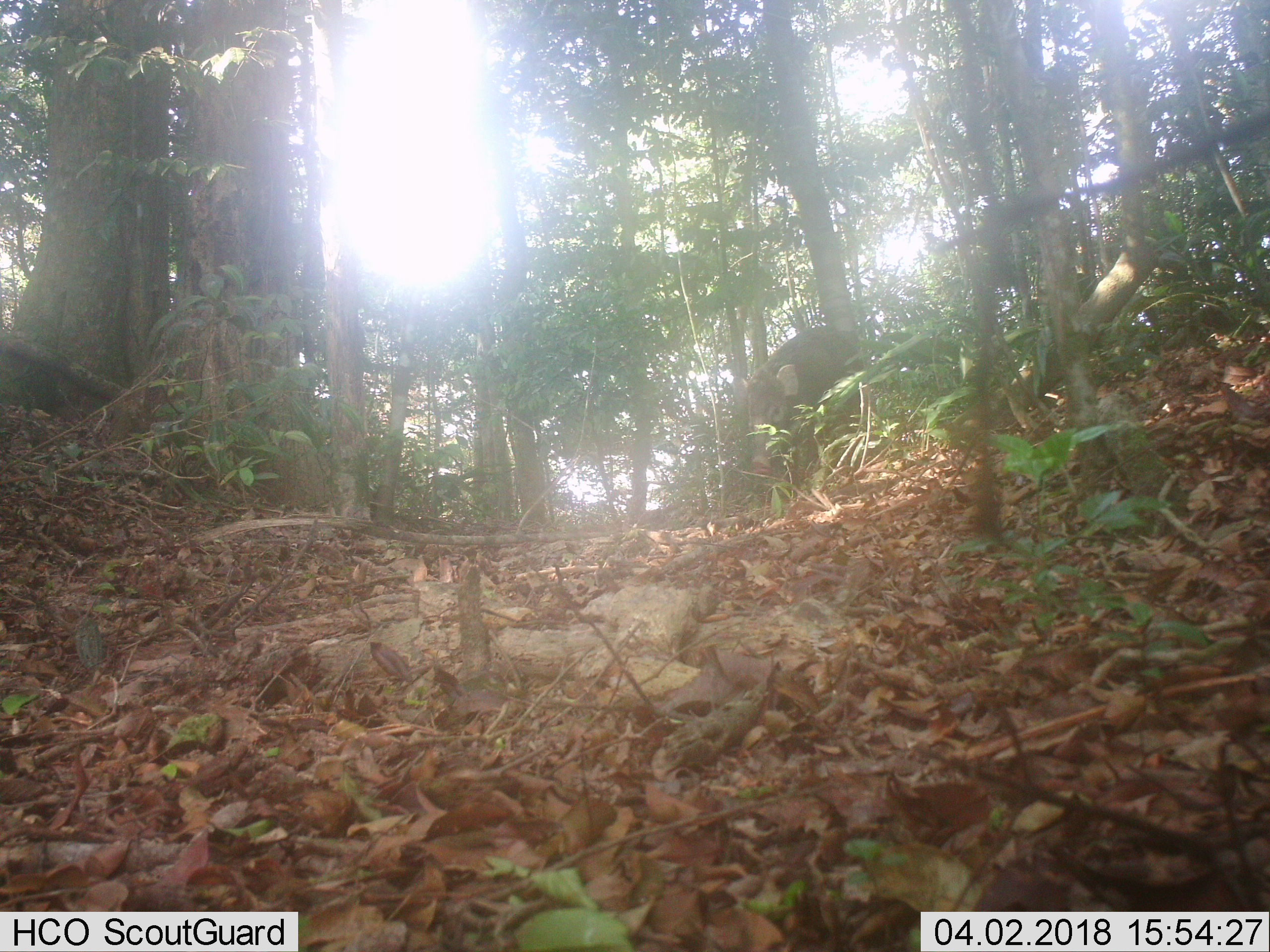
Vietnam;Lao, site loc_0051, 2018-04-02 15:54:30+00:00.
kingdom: Animalia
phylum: Chordata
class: Mammalia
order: Artiodactyla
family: Suidae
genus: Sus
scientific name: Sus scrofa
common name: eurasian wild pig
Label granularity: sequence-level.